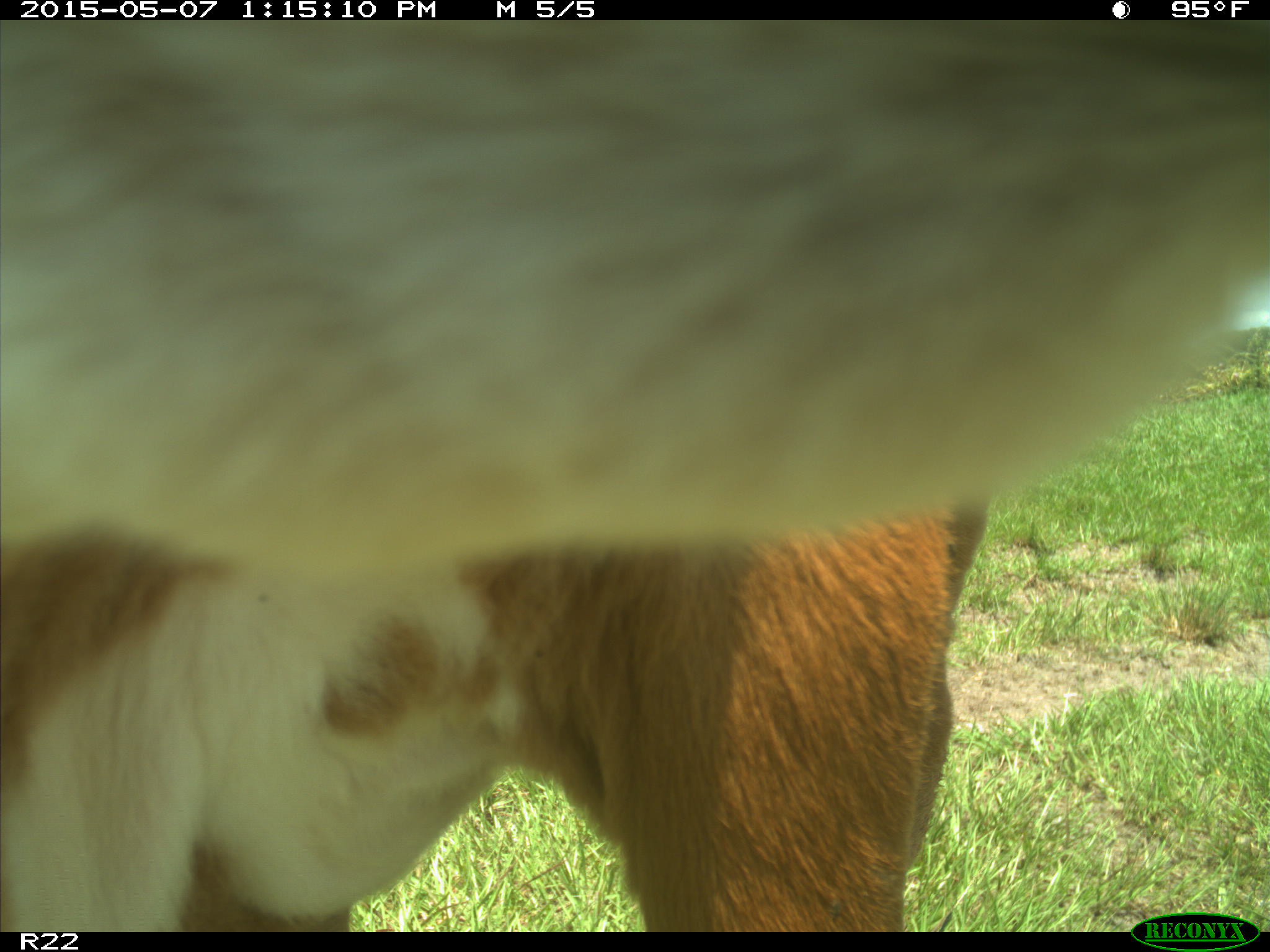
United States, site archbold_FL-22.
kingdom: Animalia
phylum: Chordata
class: Mammalia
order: Artiodactyla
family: Bovidae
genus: Bos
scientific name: Bos taurus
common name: domestic cow